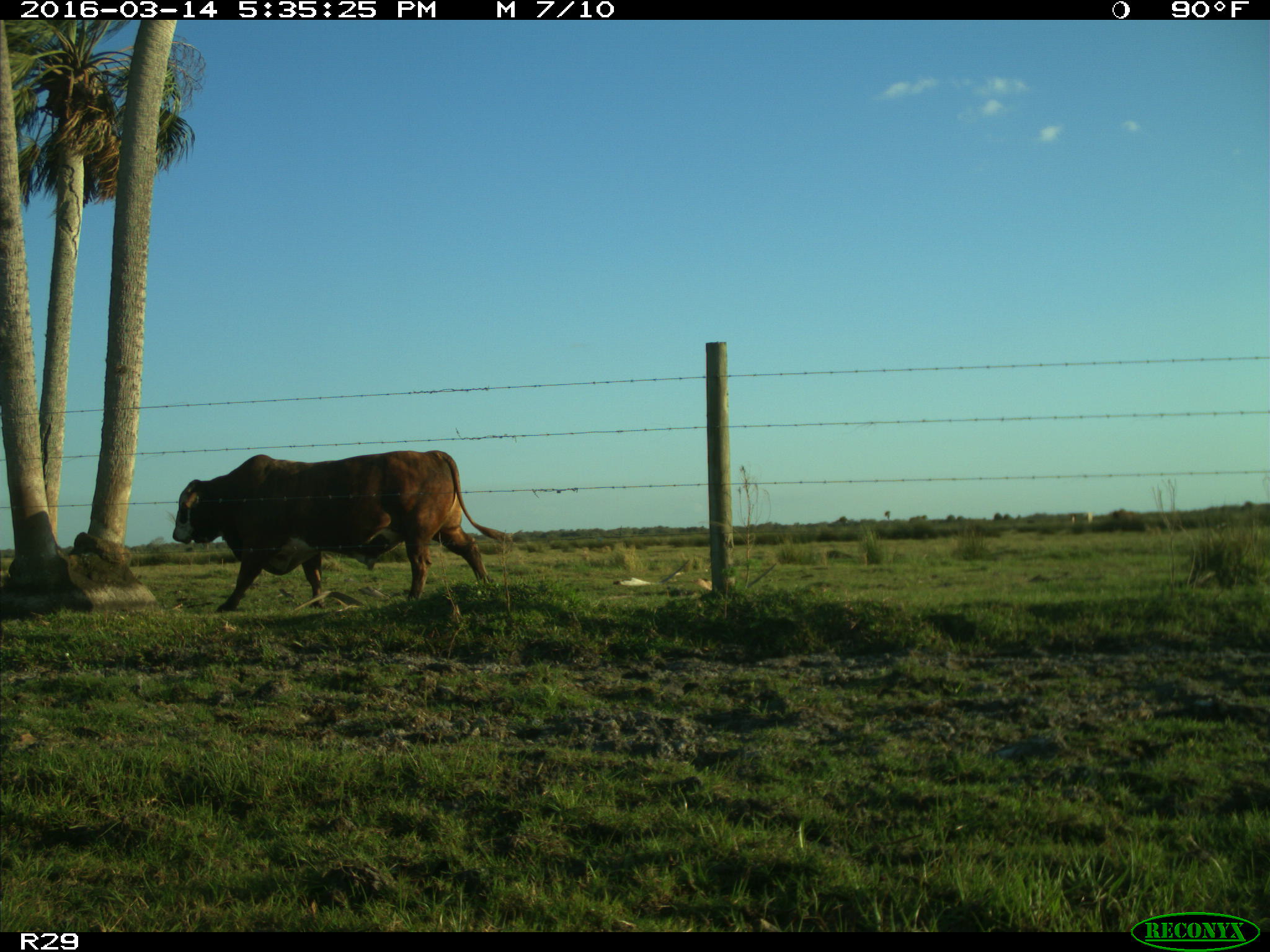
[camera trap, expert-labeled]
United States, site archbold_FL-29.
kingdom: Animalia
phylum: Chordata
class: Mammalia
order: Artiodactyla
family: Bovidae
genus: Bos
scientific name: Bos taurus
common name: domestic cow